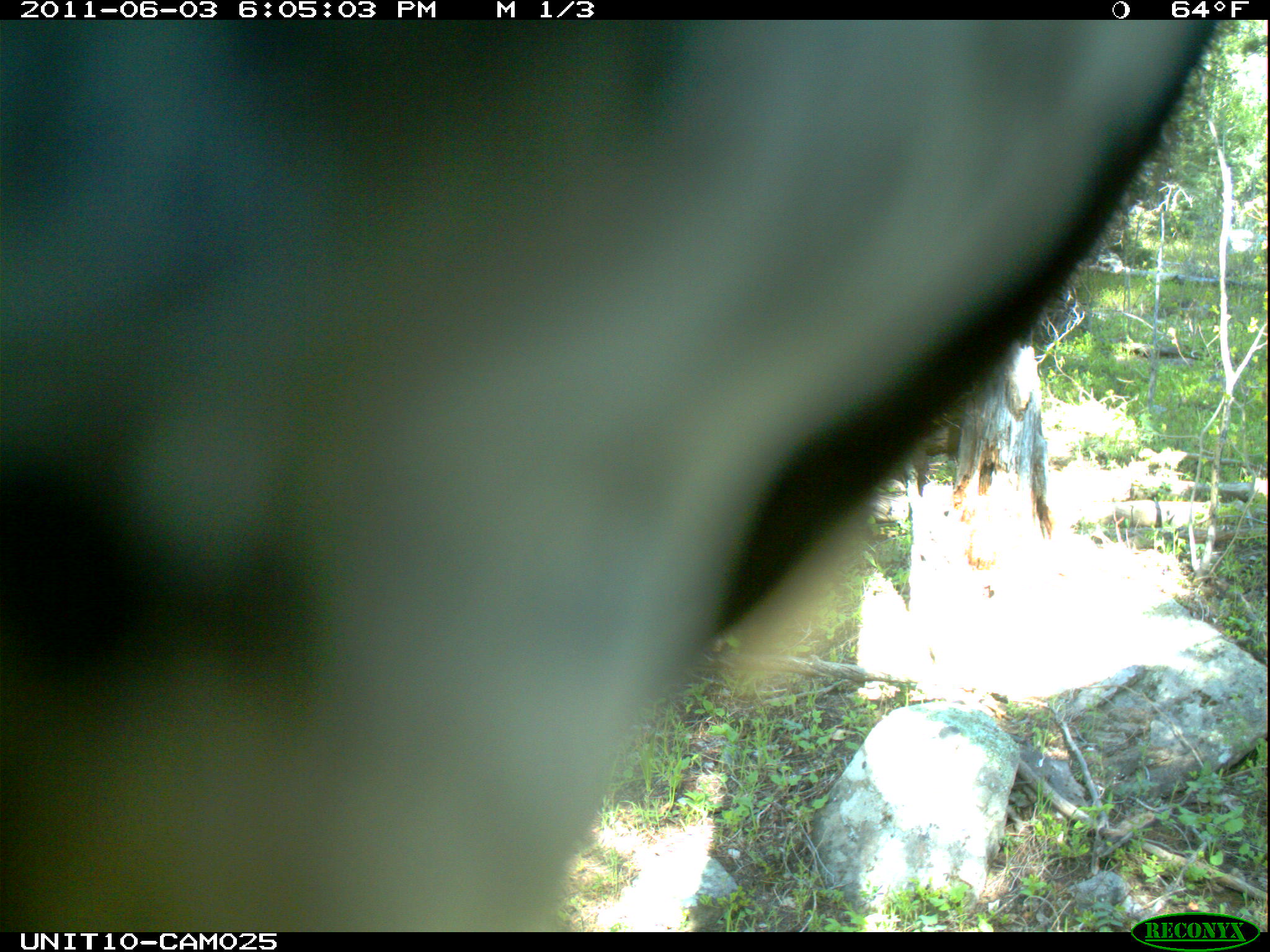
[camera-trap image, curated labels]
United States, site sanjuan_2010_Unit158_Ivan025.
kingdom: Animalia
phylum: Chordata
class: Aves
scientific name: Aves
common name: birds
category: unidentified bird